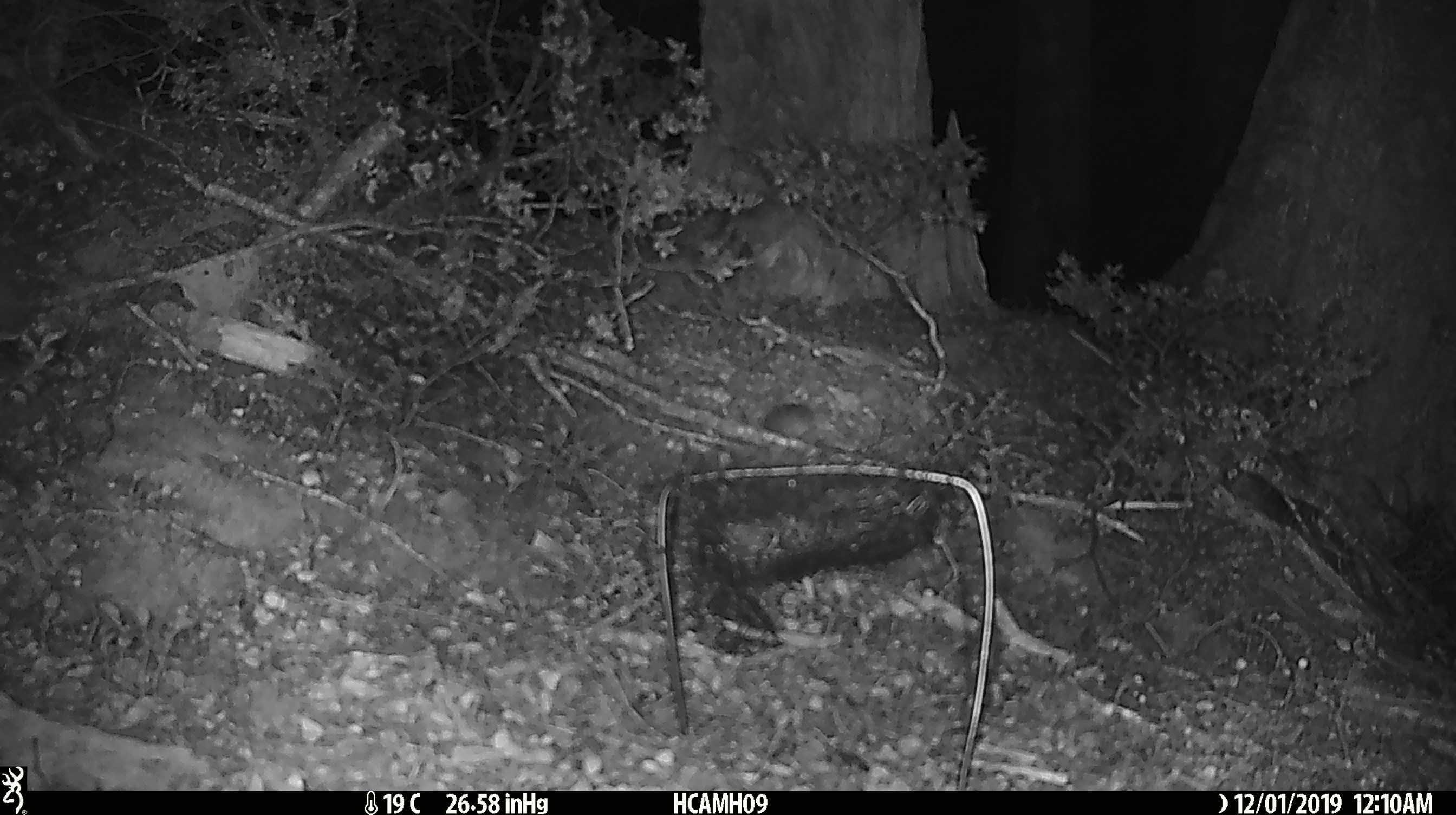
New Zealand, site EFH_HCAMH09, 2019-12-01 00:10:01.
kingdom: Animalia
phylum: Chordata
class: Mammalia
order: Rodentia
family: Muridae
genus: Mus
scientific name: Mus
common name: mouse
Mouse (Mus).